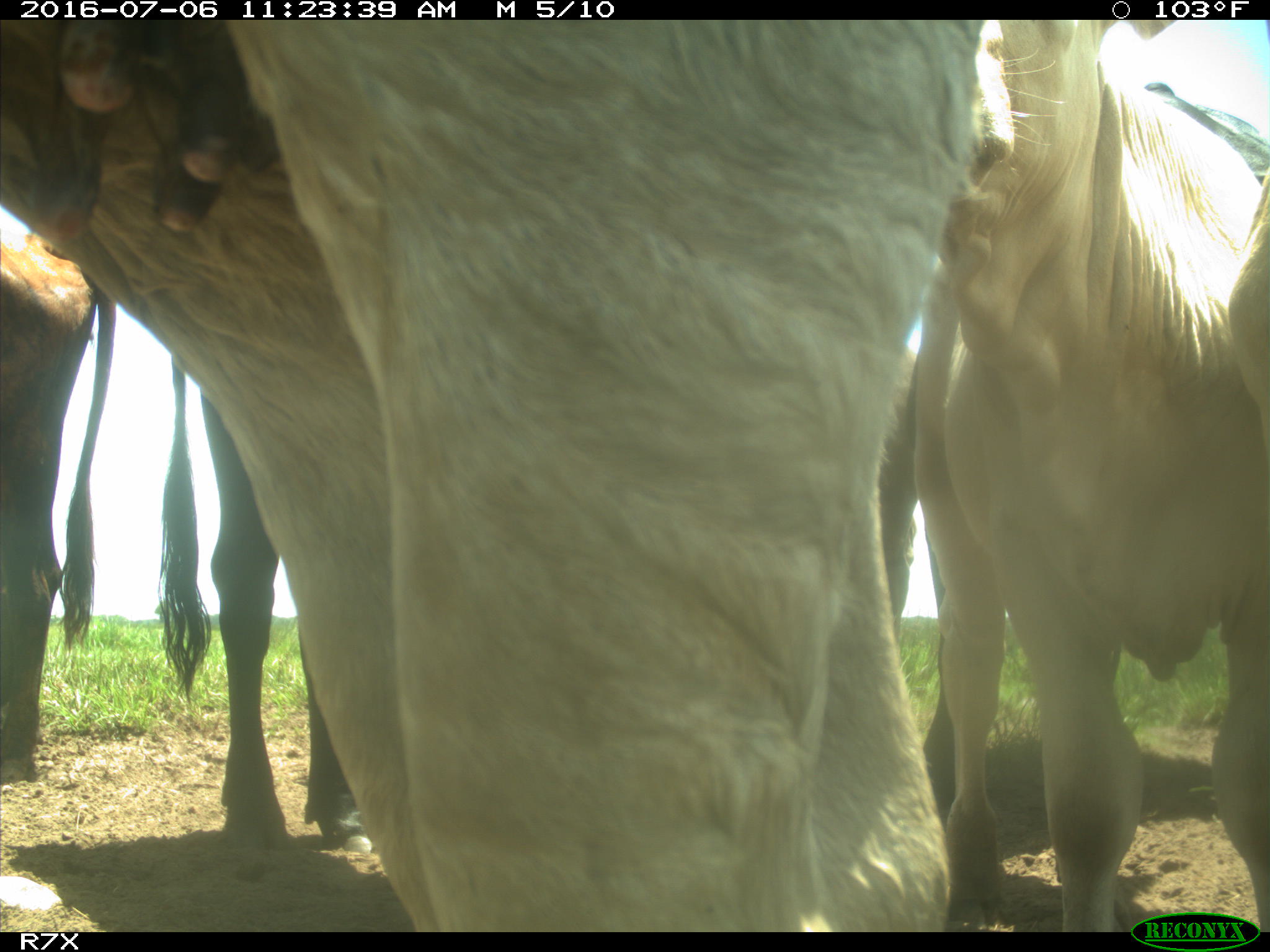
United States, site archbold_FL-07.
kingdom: Animalia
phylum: Chordata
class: Mammalia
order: Artiodactyla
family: Bovidae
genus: Bos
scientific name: Bos taurus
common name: domestic cow